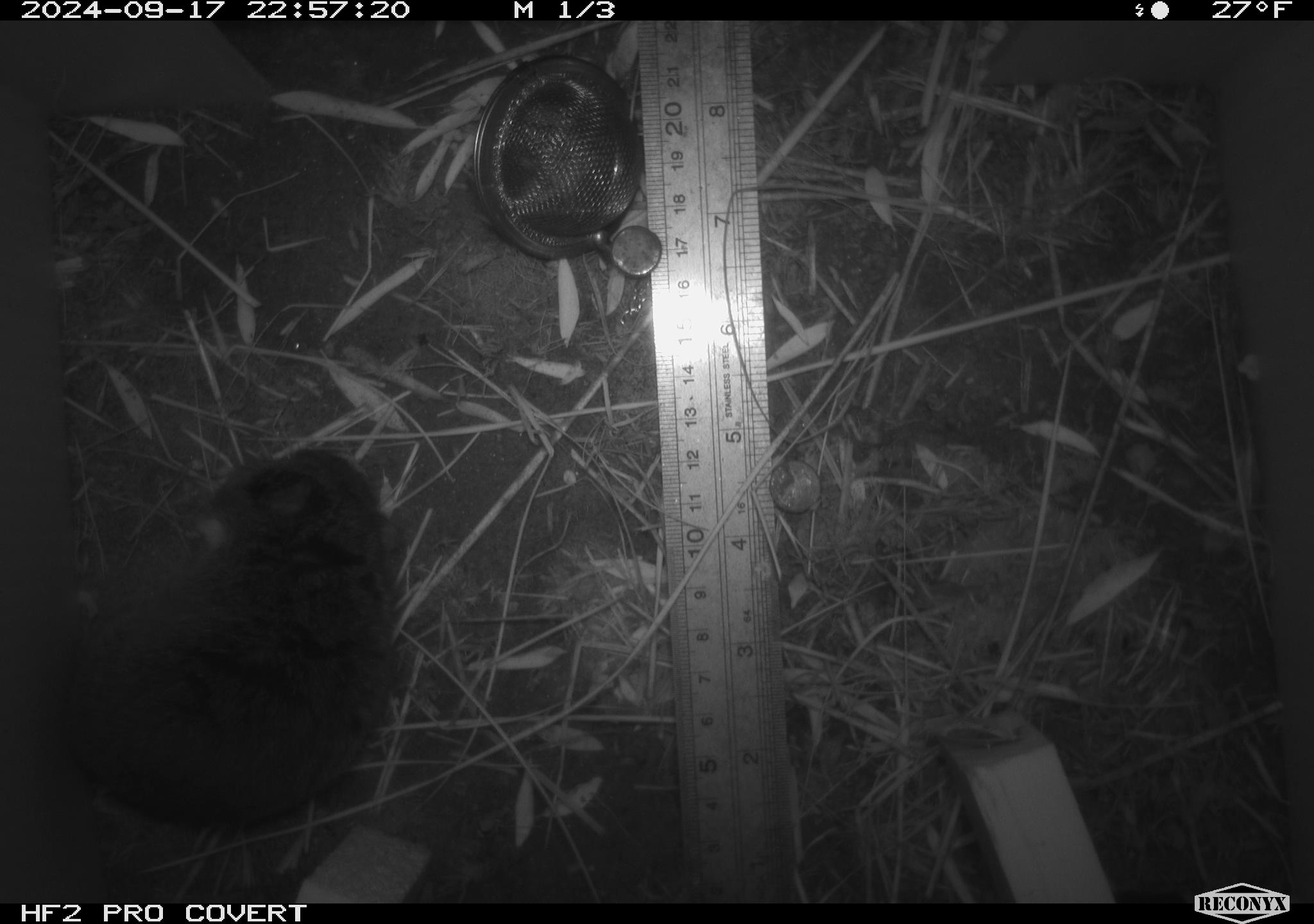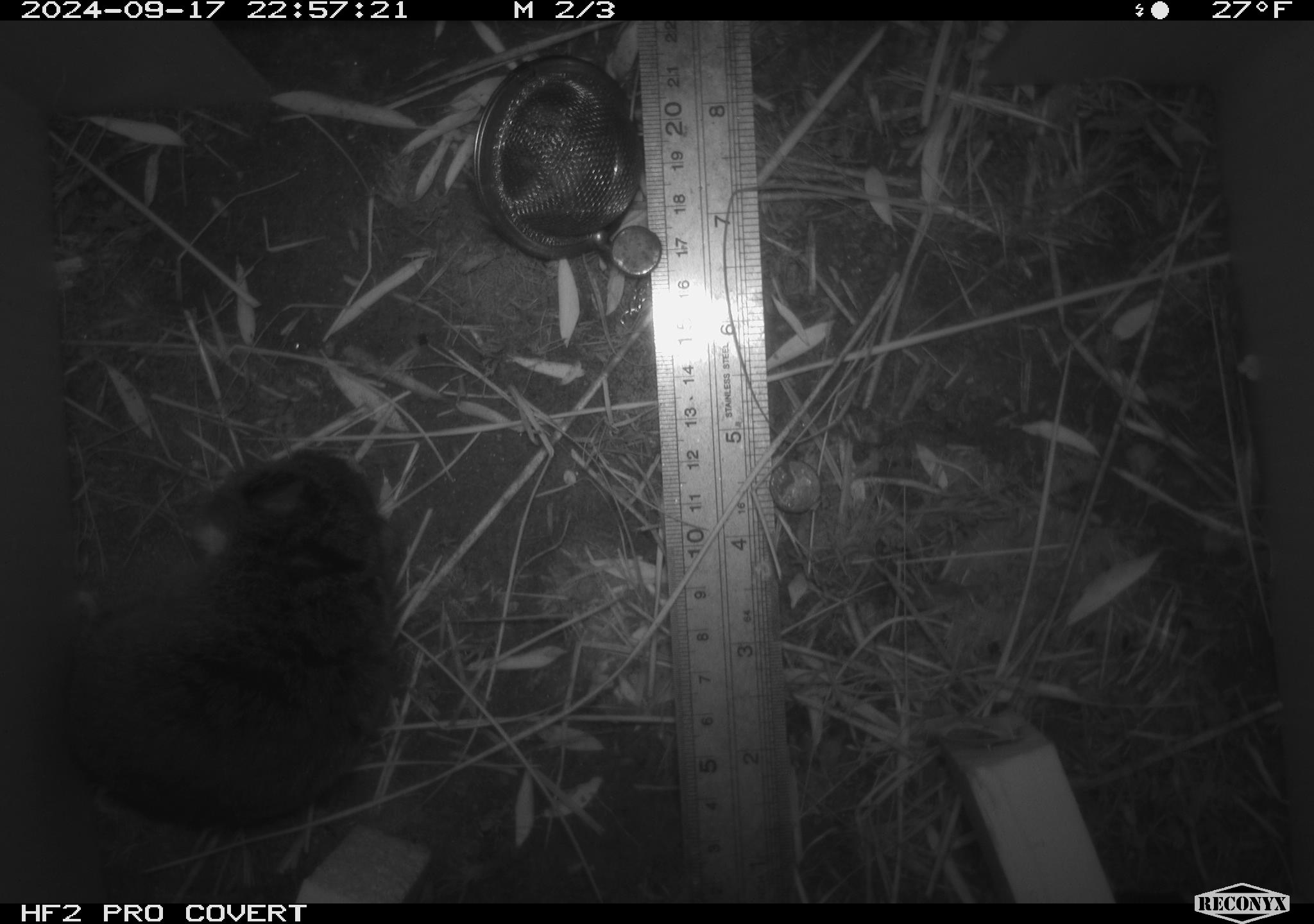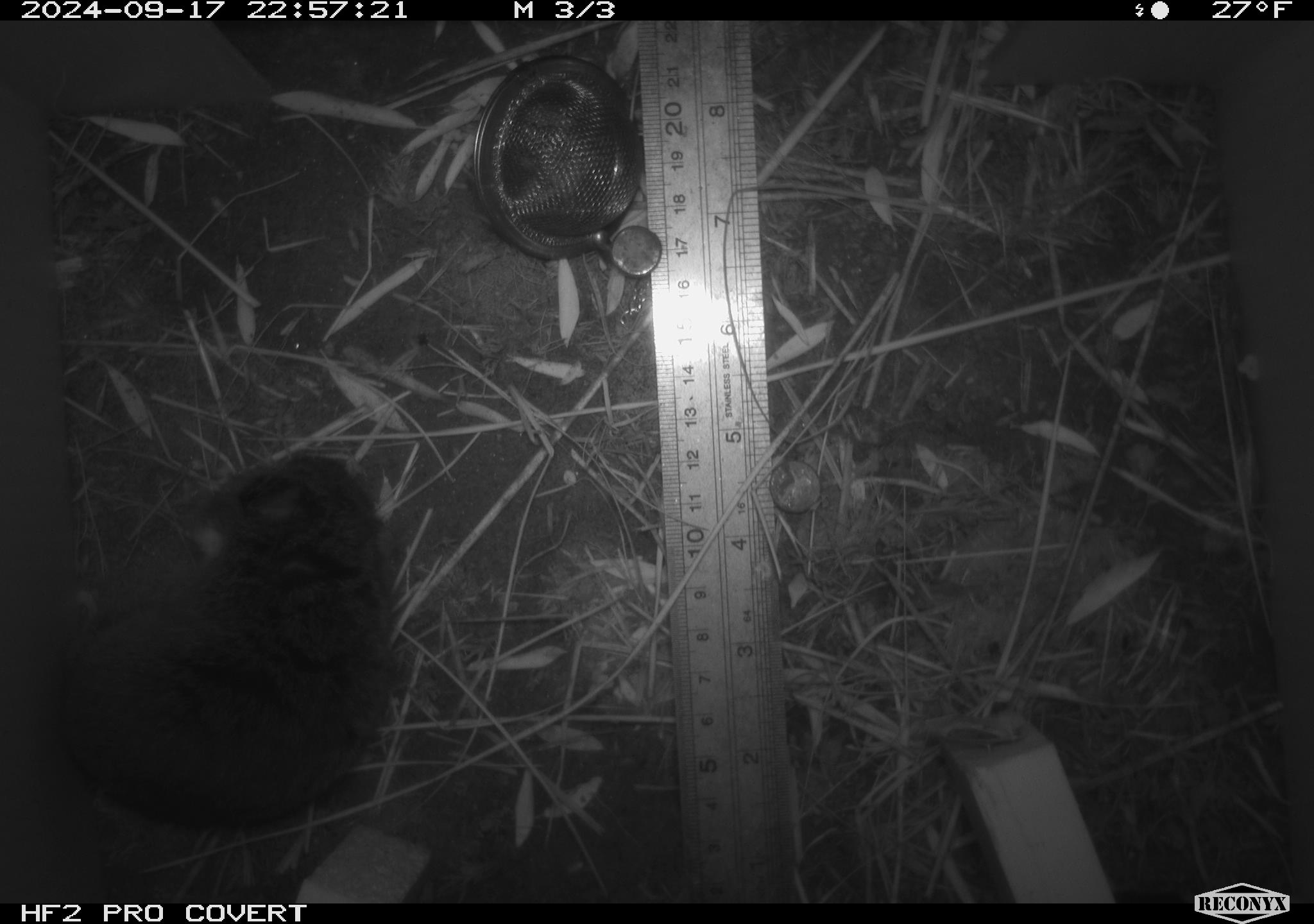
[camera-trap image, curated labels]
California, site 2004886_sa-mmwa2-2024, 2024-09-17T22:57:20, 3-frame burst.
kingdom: Animalia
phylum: Chordata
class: Mammalia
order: Rodentia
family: Cricetidae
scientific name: Arvicolinae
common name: voles, lemmings, and muskrats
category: arvicolinae subfamily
Arvicolinae subfamily (voles, lemmings, and muskrats) (Arvicolinae).